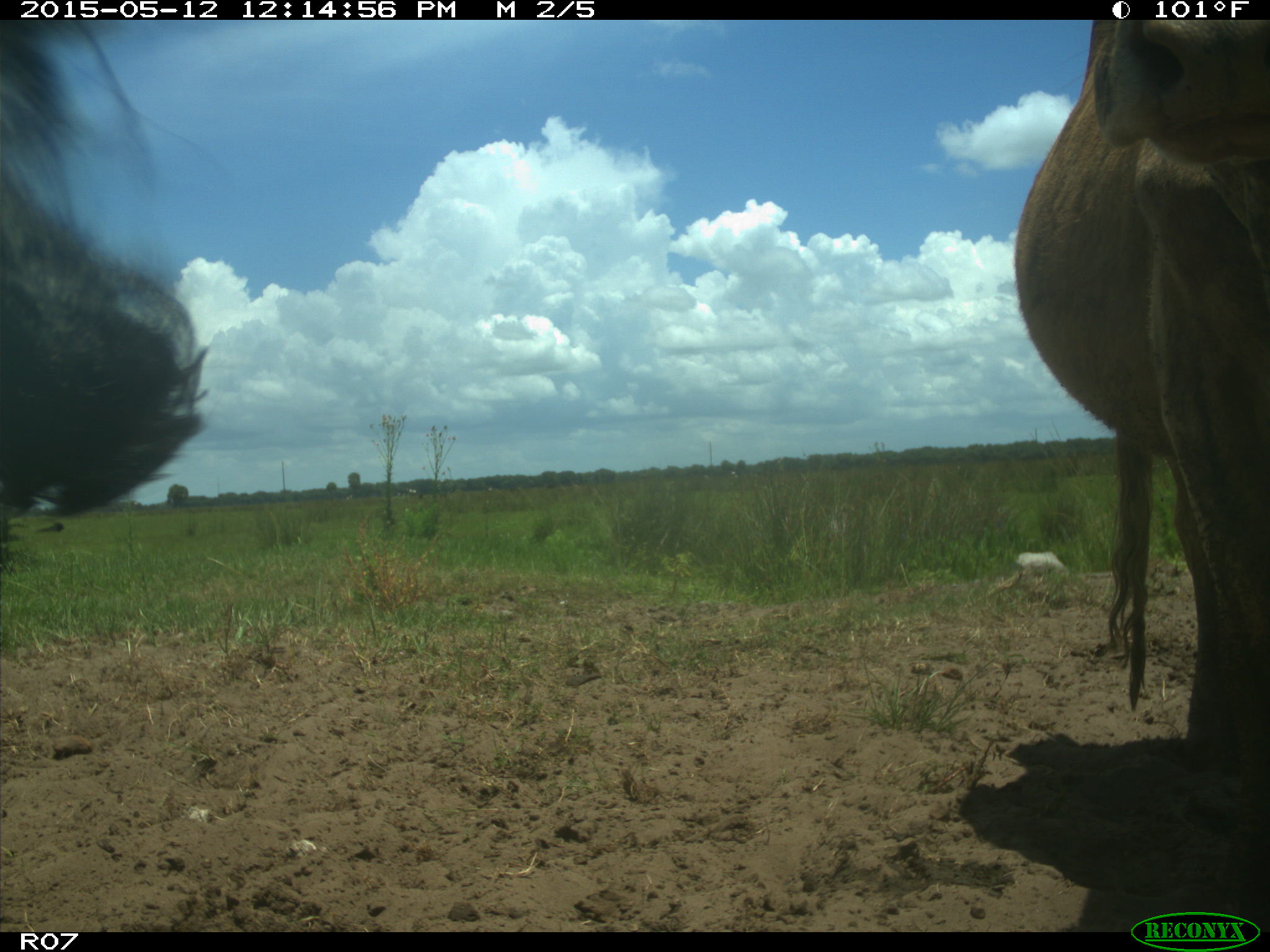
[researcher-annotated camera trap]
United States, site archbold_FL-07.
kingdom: Animalia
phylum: Chordata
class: Mammalia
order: Artiodactyla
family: Bovidae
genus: Bos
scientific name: Bos taurus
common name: domestic cow